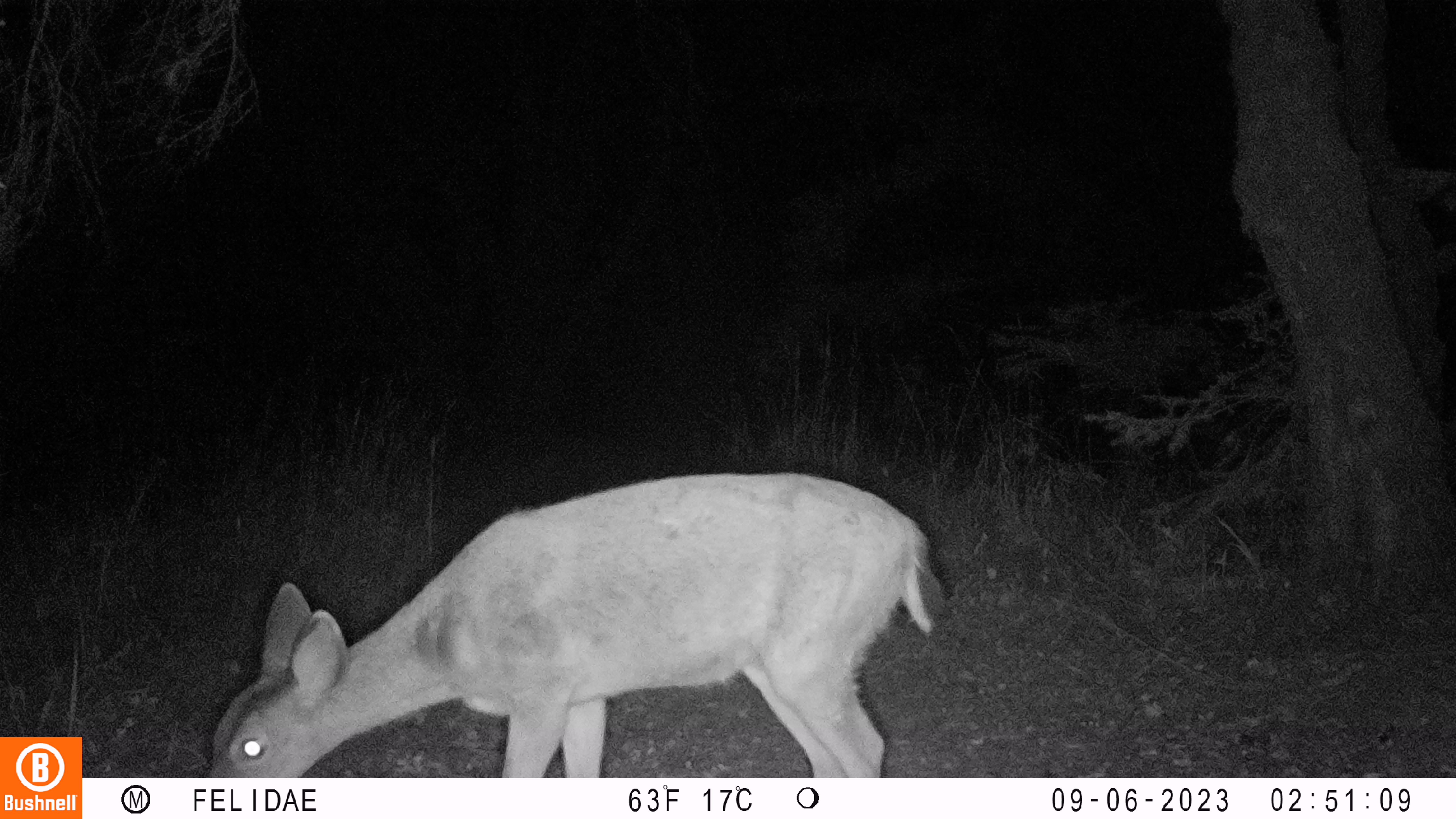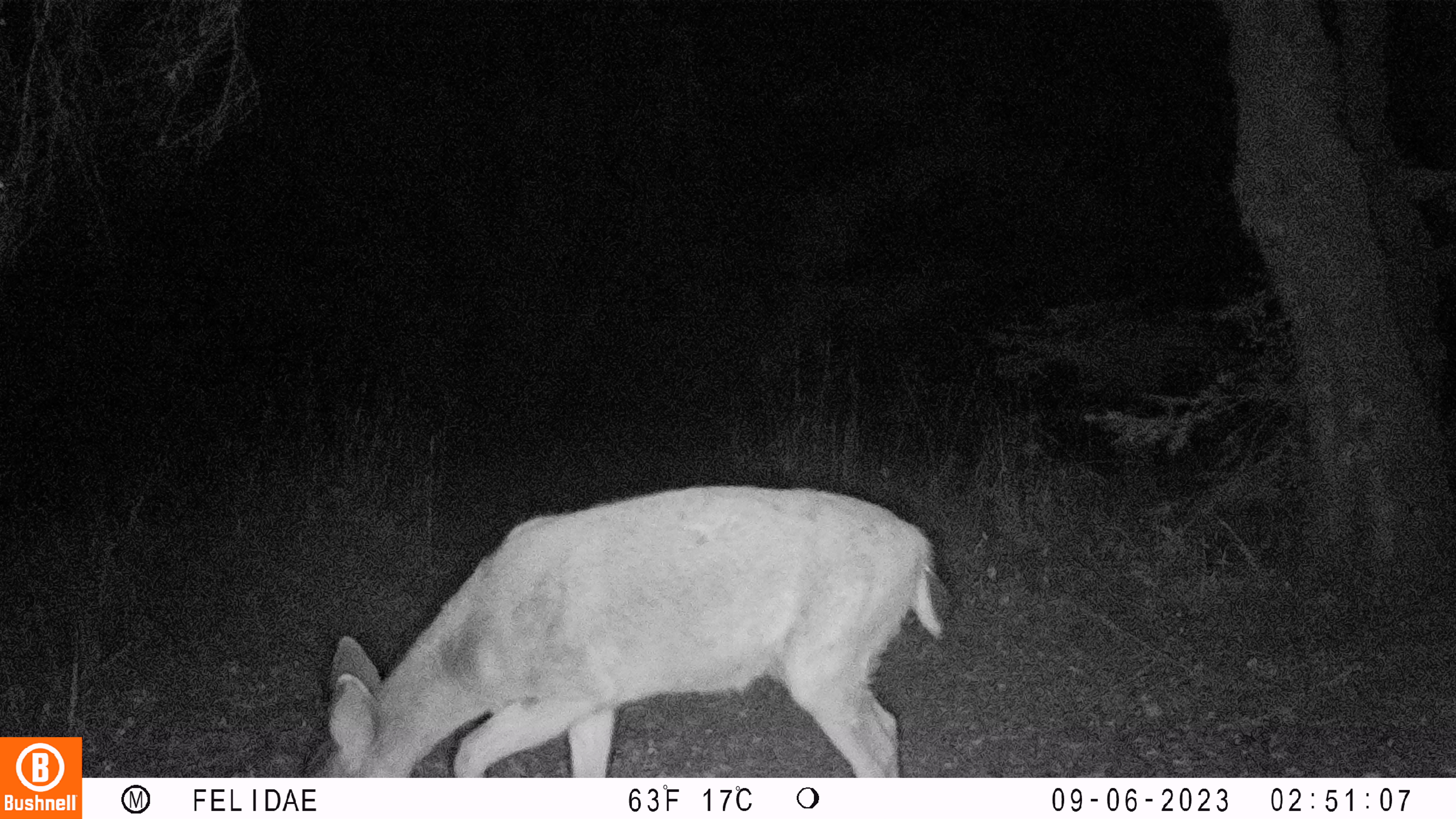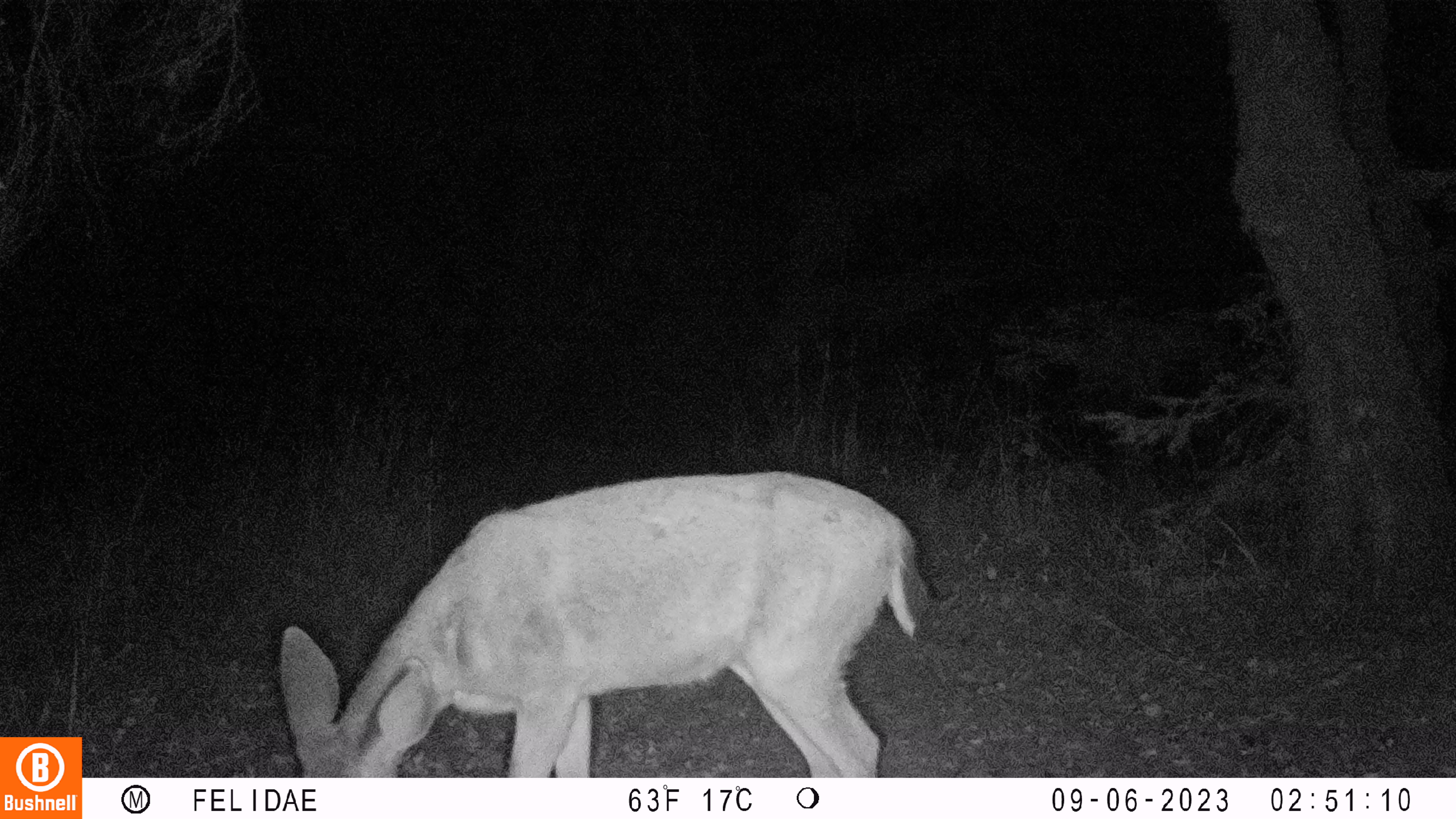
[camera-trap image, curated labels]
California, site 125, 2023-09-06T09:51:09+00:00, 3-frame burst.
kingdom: Animalia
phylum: Chordata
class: Mammalia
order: Artiodactyla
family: Cervidae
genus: Odocoileus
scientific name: Odocoileus hemionus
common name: mule deer